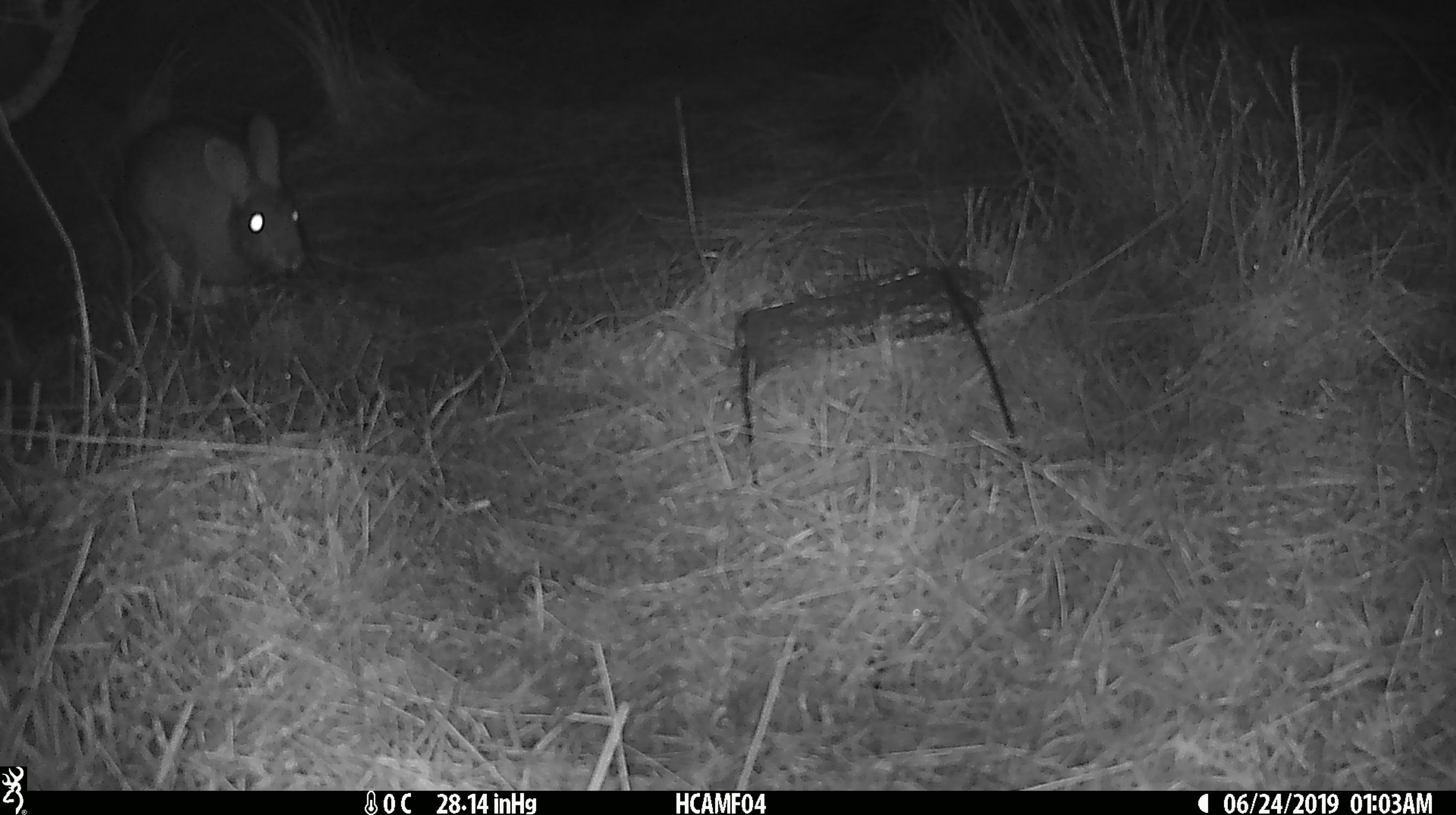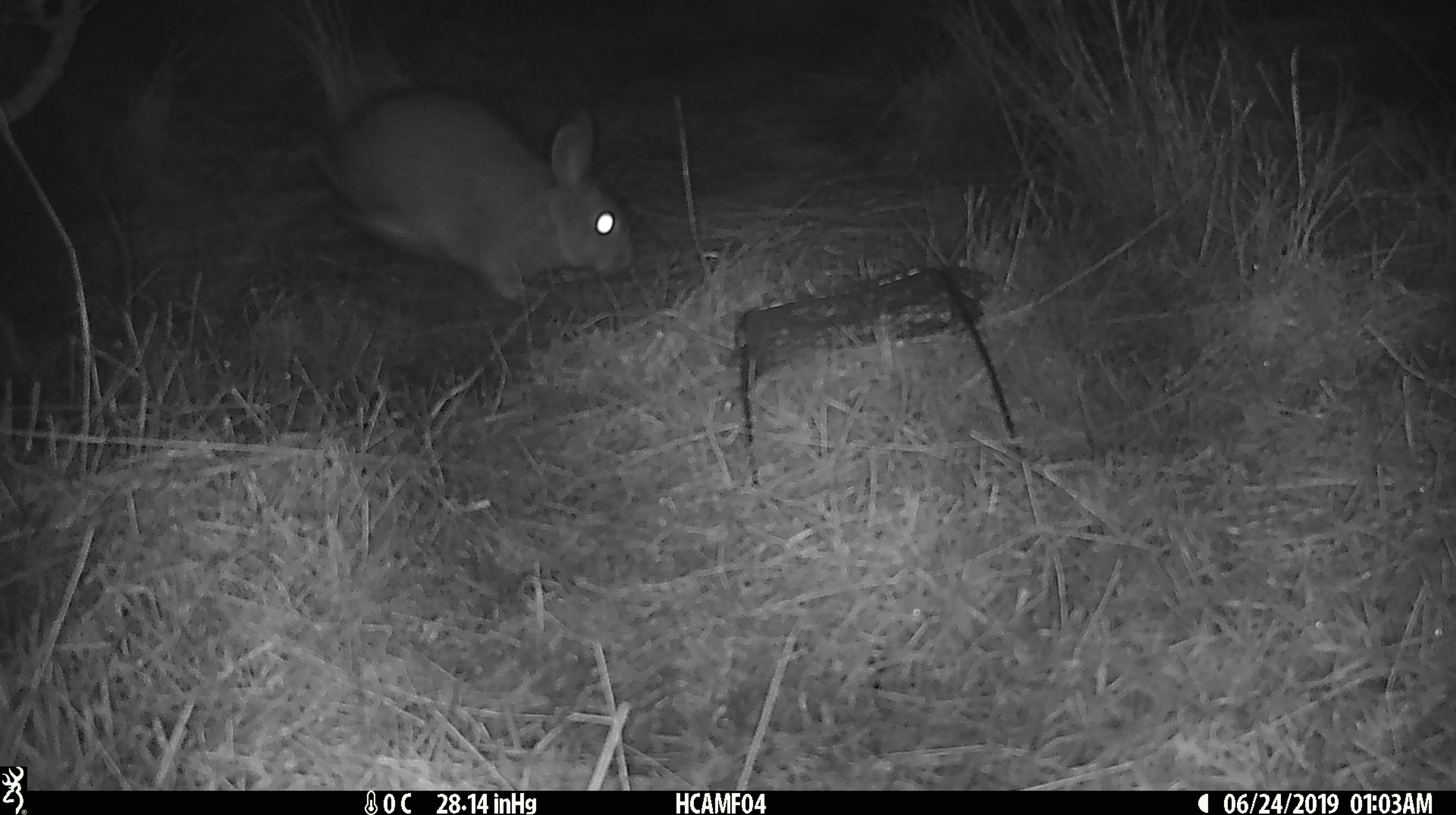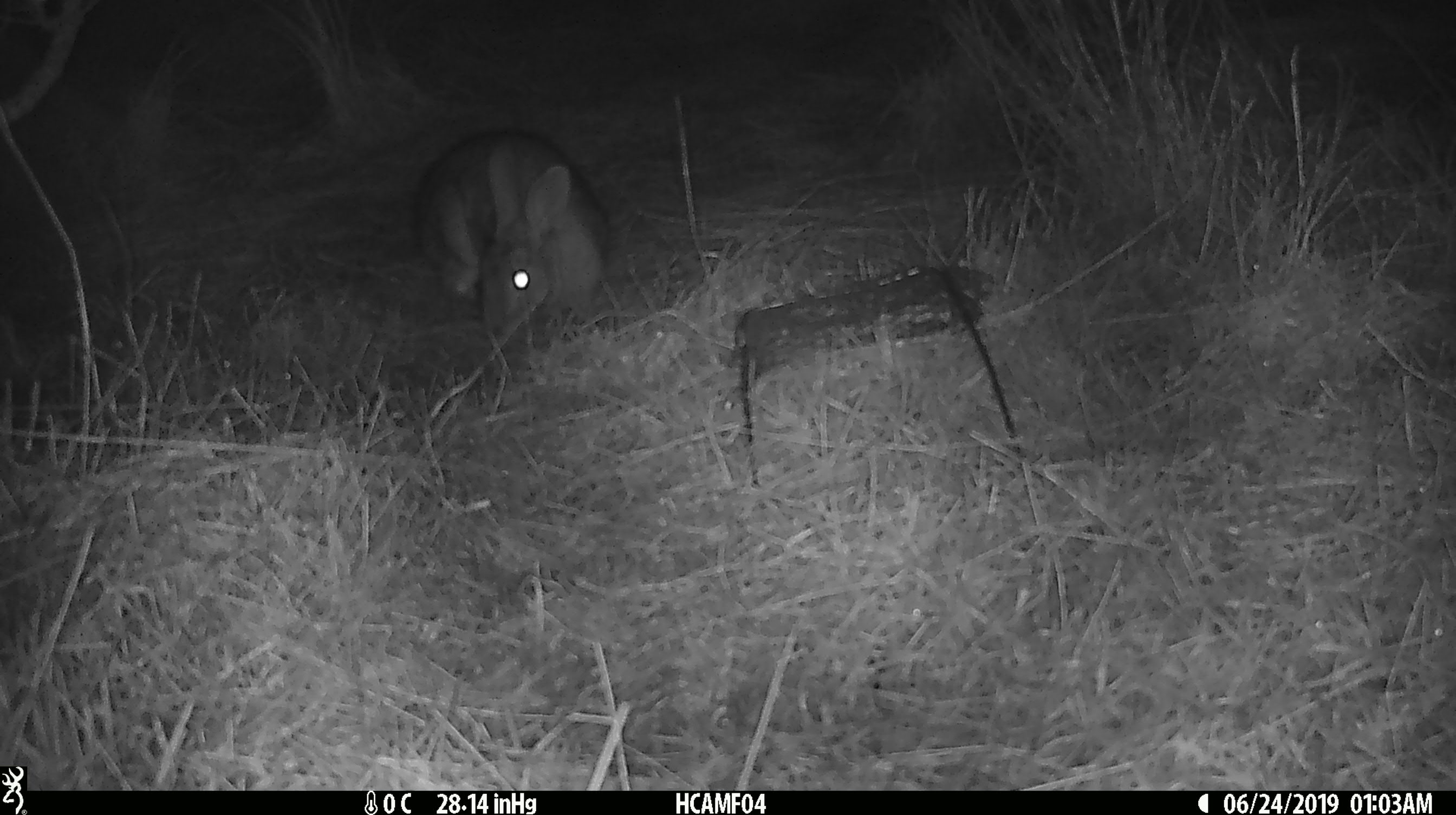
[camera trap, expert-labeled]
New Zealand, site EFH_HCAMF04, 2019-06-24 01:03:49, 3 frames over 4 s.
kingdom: Animalia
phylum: Chordata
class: Mammalia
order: Lagomorpha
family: Leporidae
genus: Lepus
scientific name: Lepus europaeus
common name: brown hare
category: hare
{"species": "hare (brown hare) (Lepus europaeus)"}